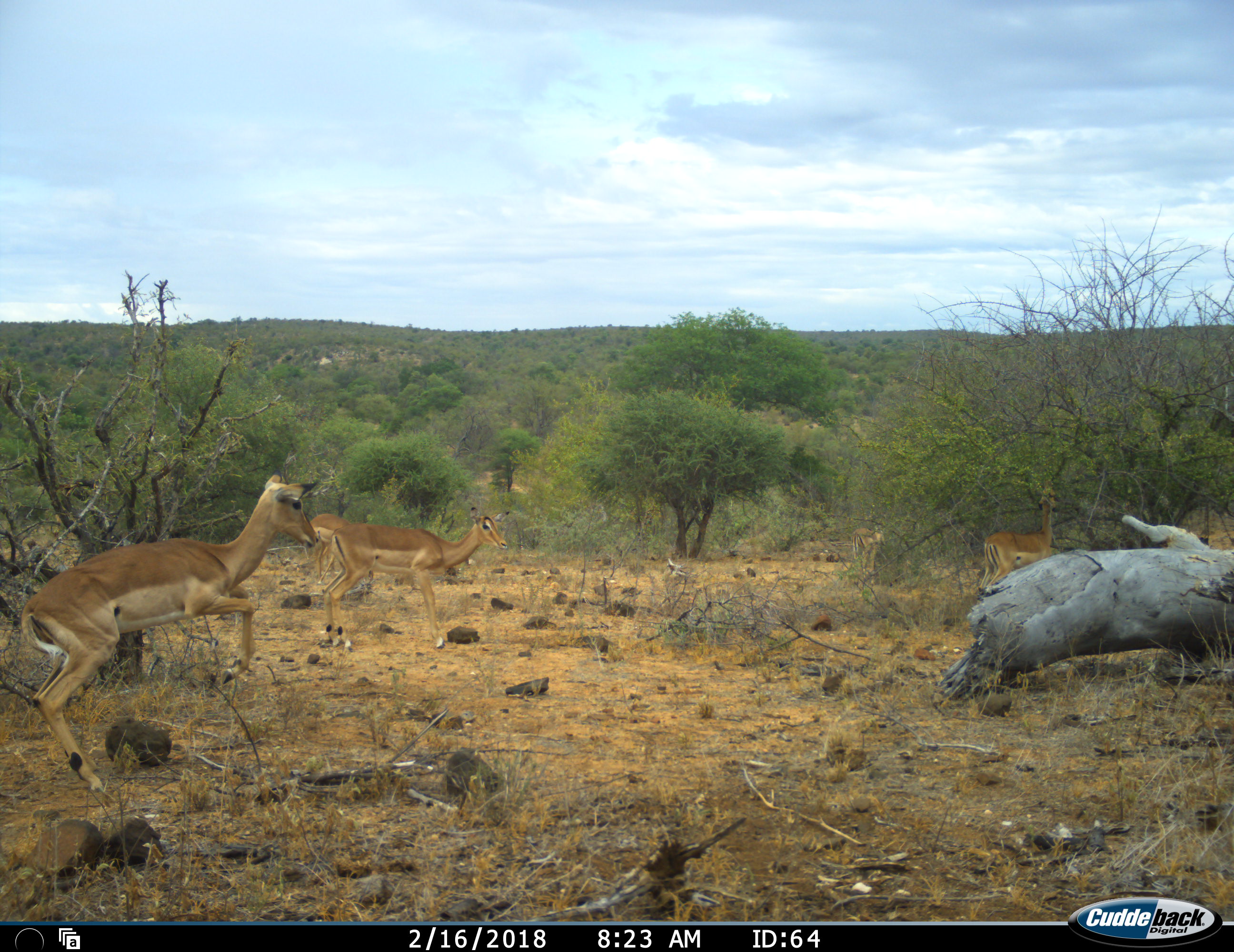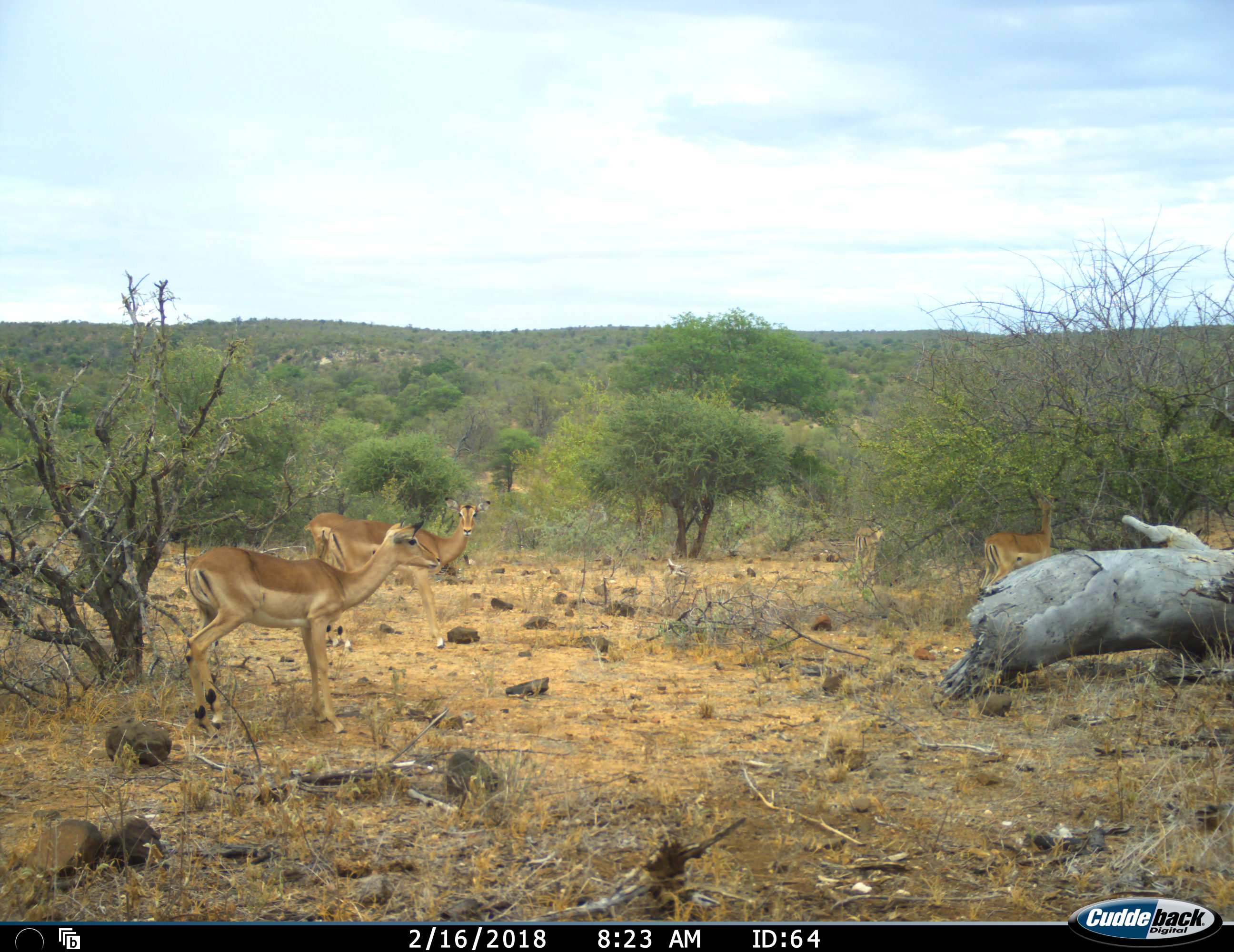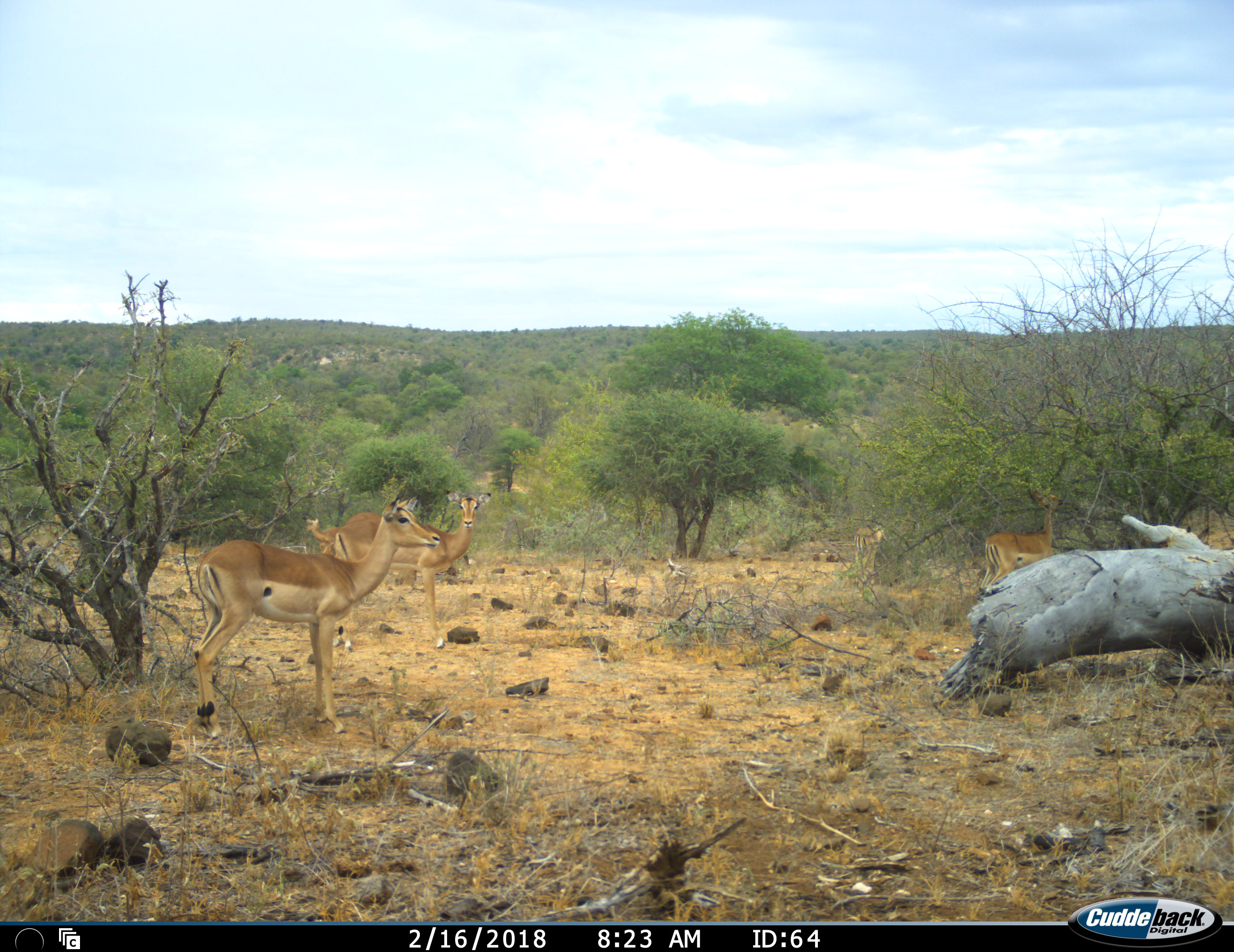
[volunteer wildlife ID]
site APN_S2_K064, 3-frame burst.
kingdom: Animalia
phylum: Chordata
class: Mammalia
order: Artiodactyla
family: Bovidae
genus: Aepyceros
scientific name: Aepyceros melampus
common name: impala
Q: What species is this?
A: Impala (Aepyceros melampus).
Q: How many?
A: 4.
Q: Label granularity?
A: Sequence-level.